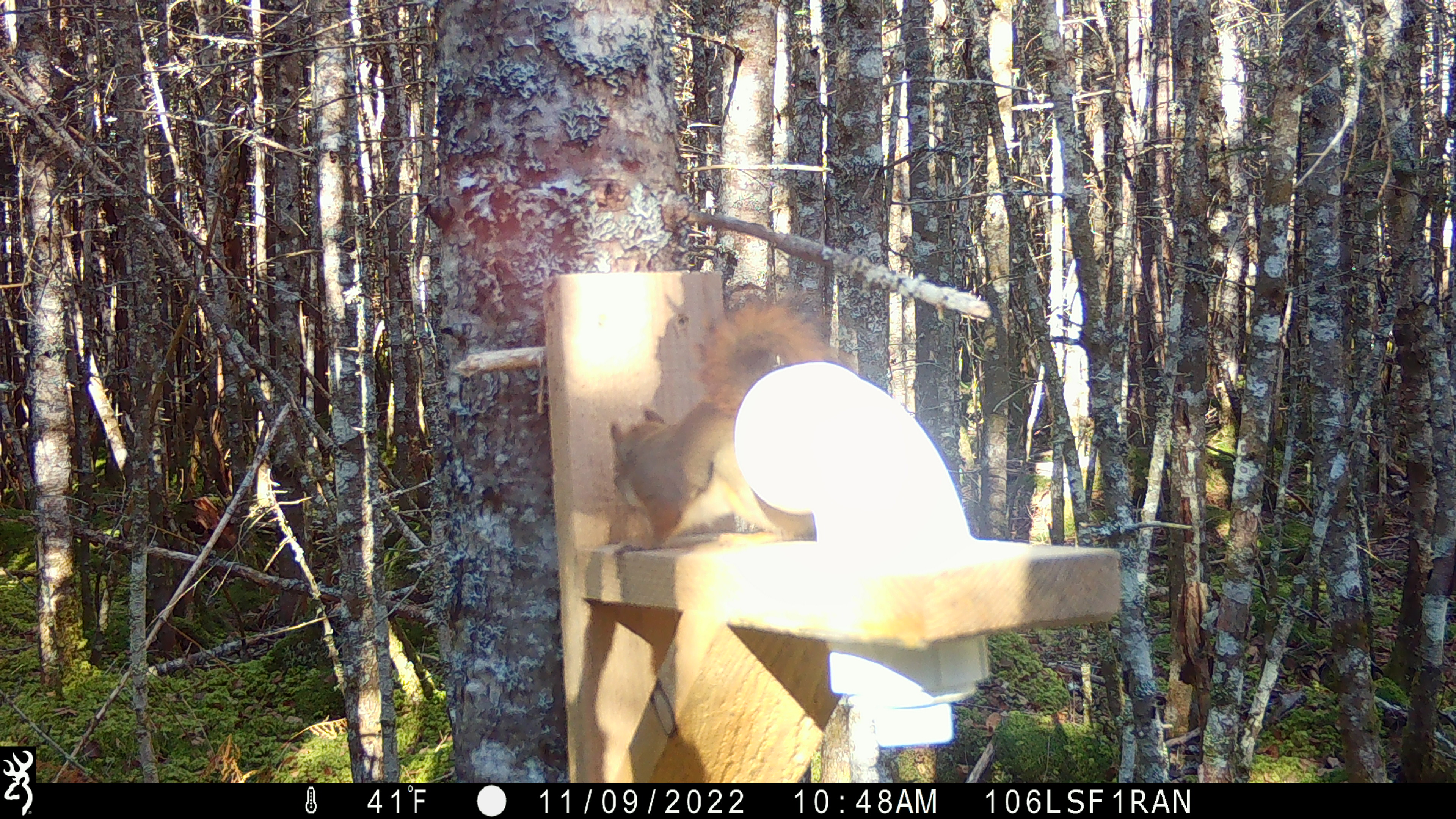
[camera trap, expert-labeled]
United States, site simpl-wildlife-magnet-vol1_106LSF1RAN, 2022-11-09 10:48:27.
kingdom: Animalia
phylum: Chordata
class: Mammalia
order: Rodentia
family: Sciuridae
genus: Tamiasciurus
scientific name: Tamiasciurus hudsonicus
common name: red squirrel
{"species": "red squirrel (Tamiasciurus hudsonicus)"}